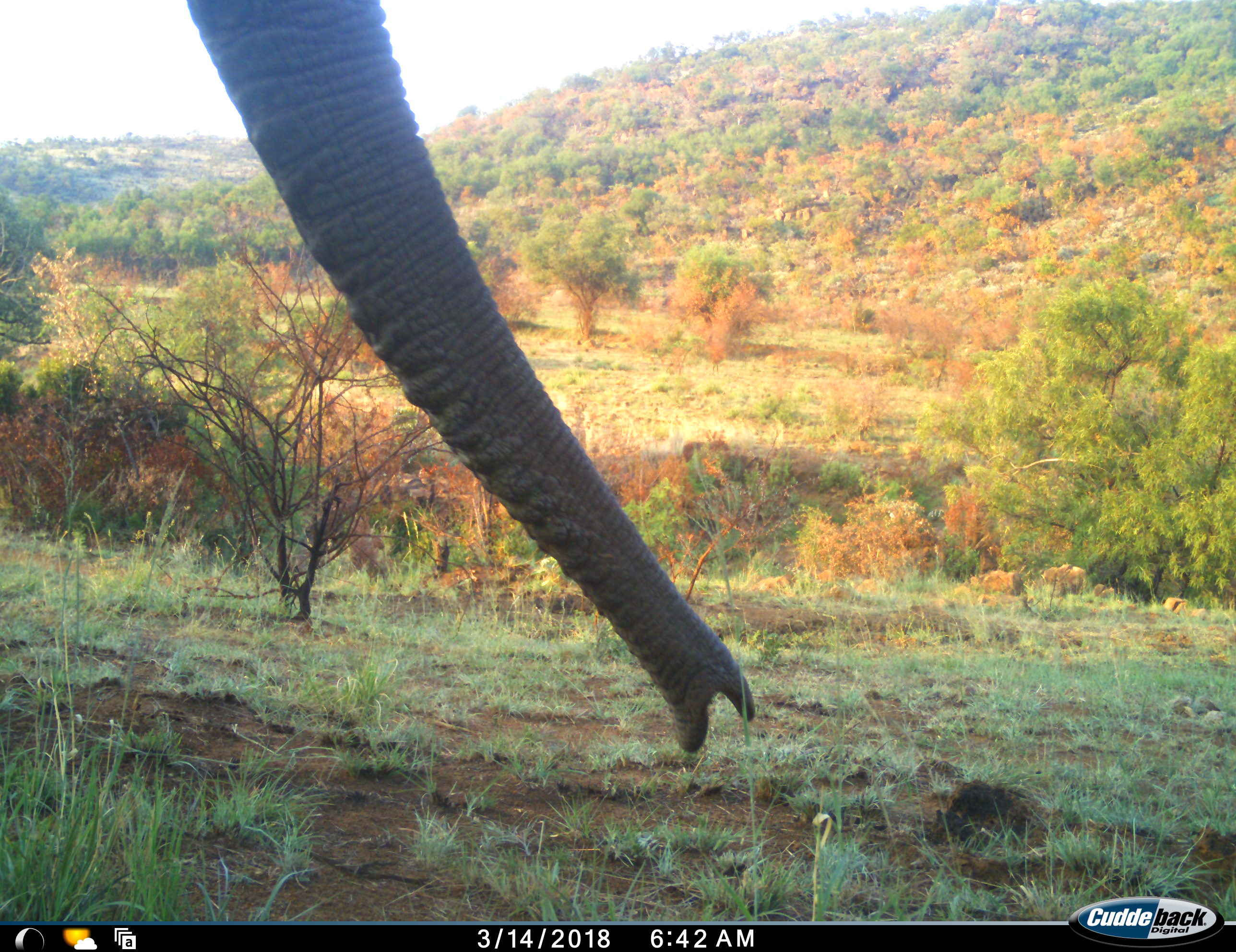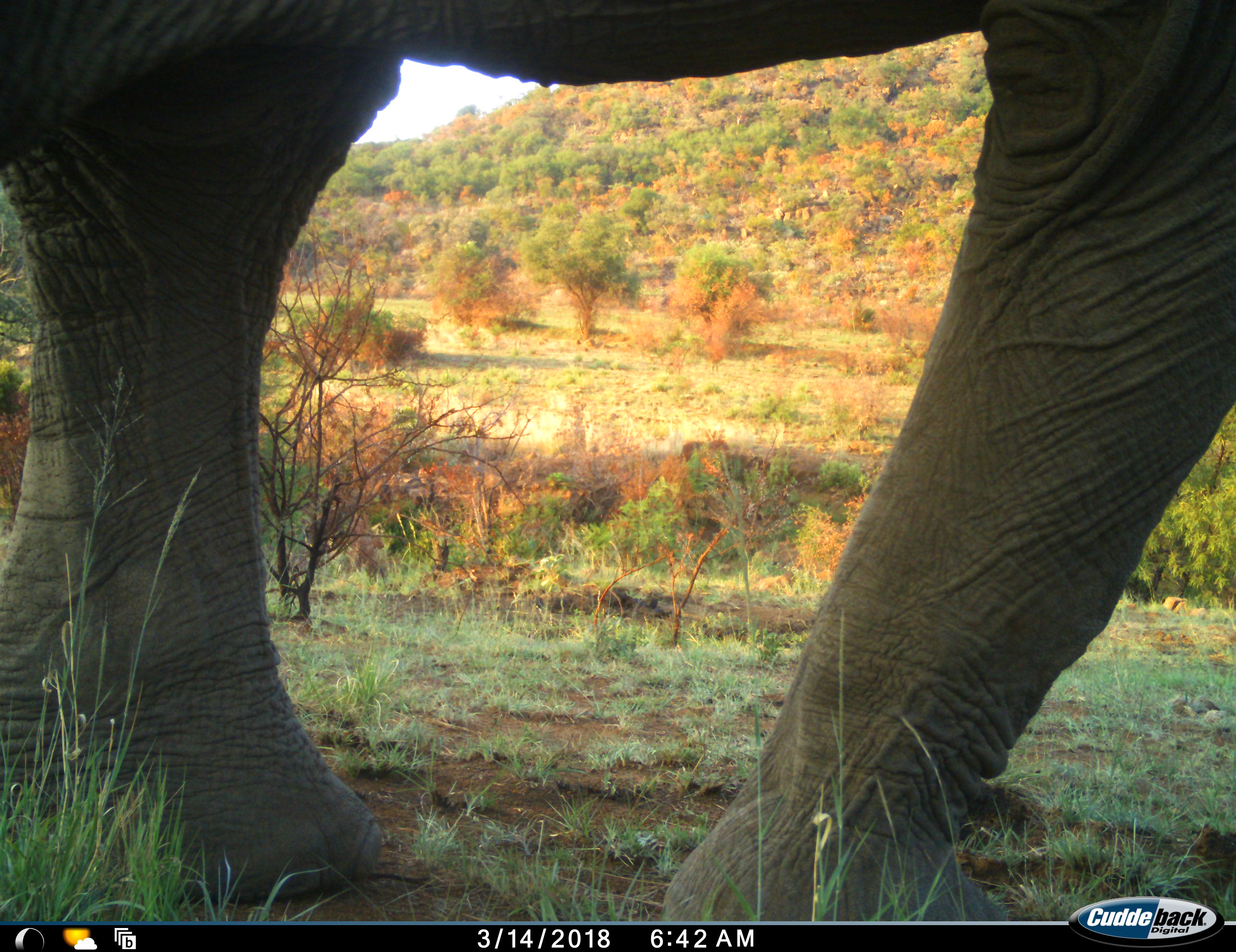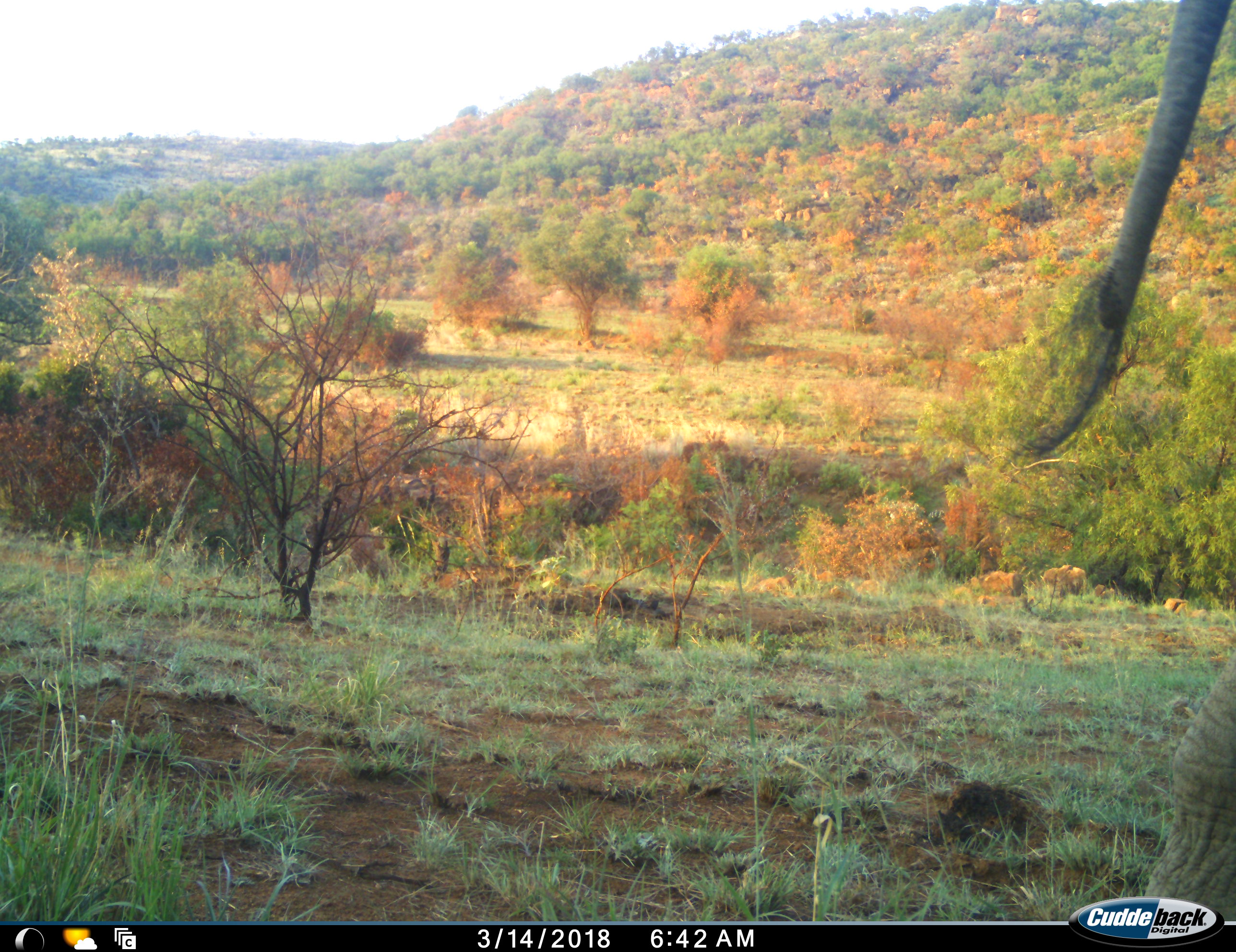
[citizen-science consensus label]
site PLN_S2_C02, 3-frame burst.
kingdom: Animalia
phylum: Chordata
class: Mammalia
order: Proboscidea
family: Elephantidae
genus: Loxodonta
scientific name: Loxodonta africana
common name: african bush elephant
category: elephant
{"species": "elephant (african bush elephant) (Loxodonta africana)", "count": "1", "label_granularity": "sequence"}